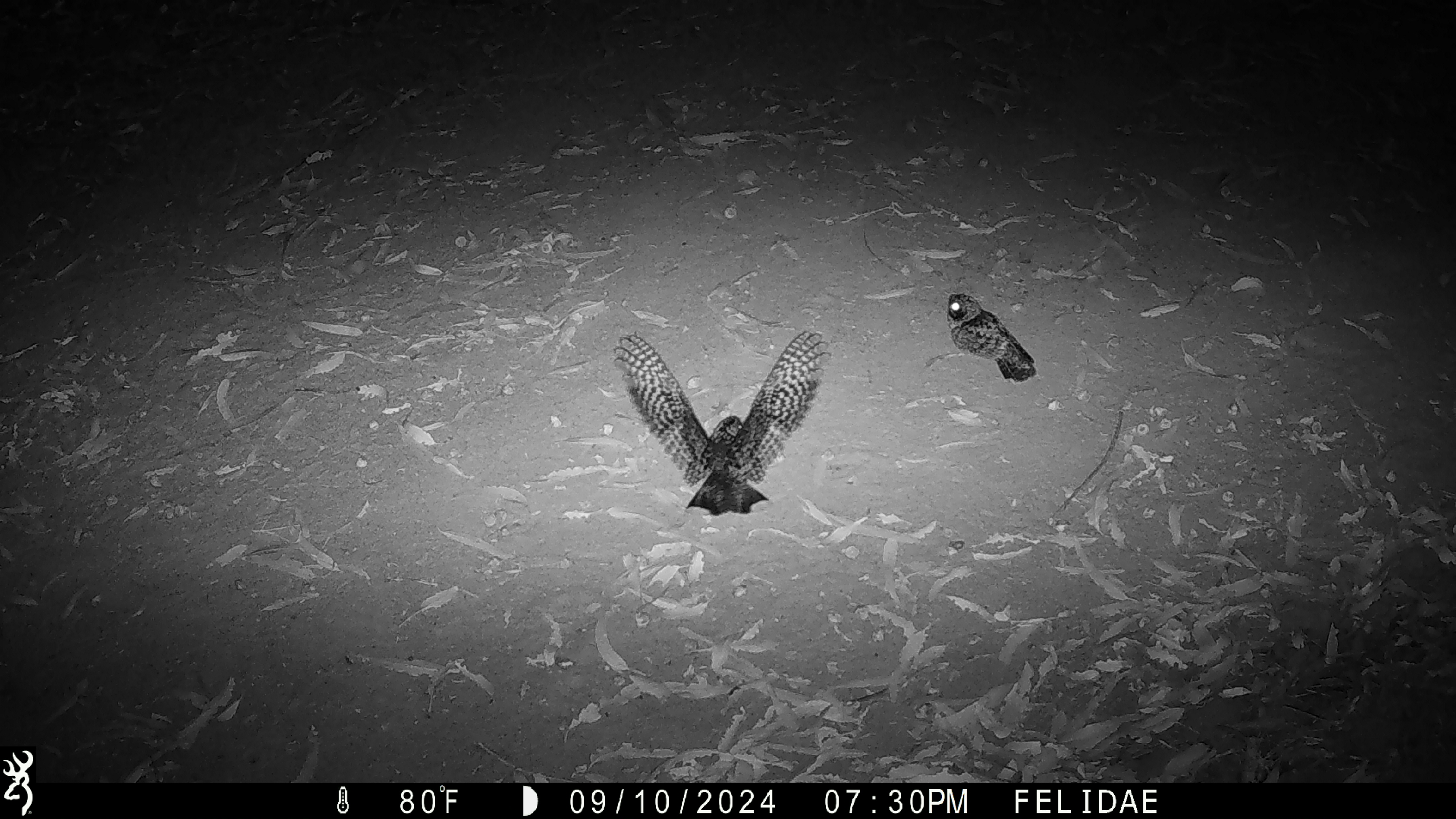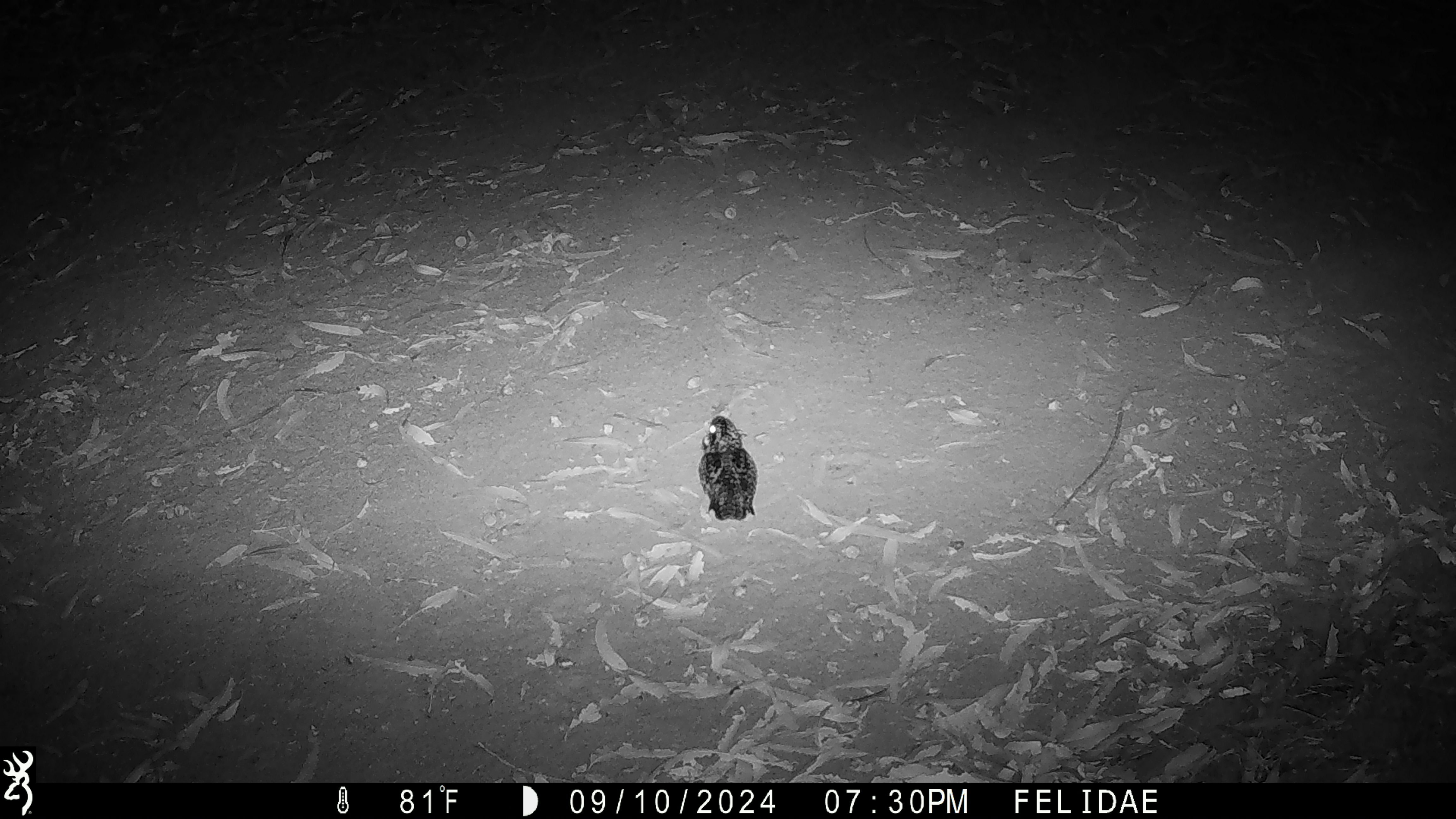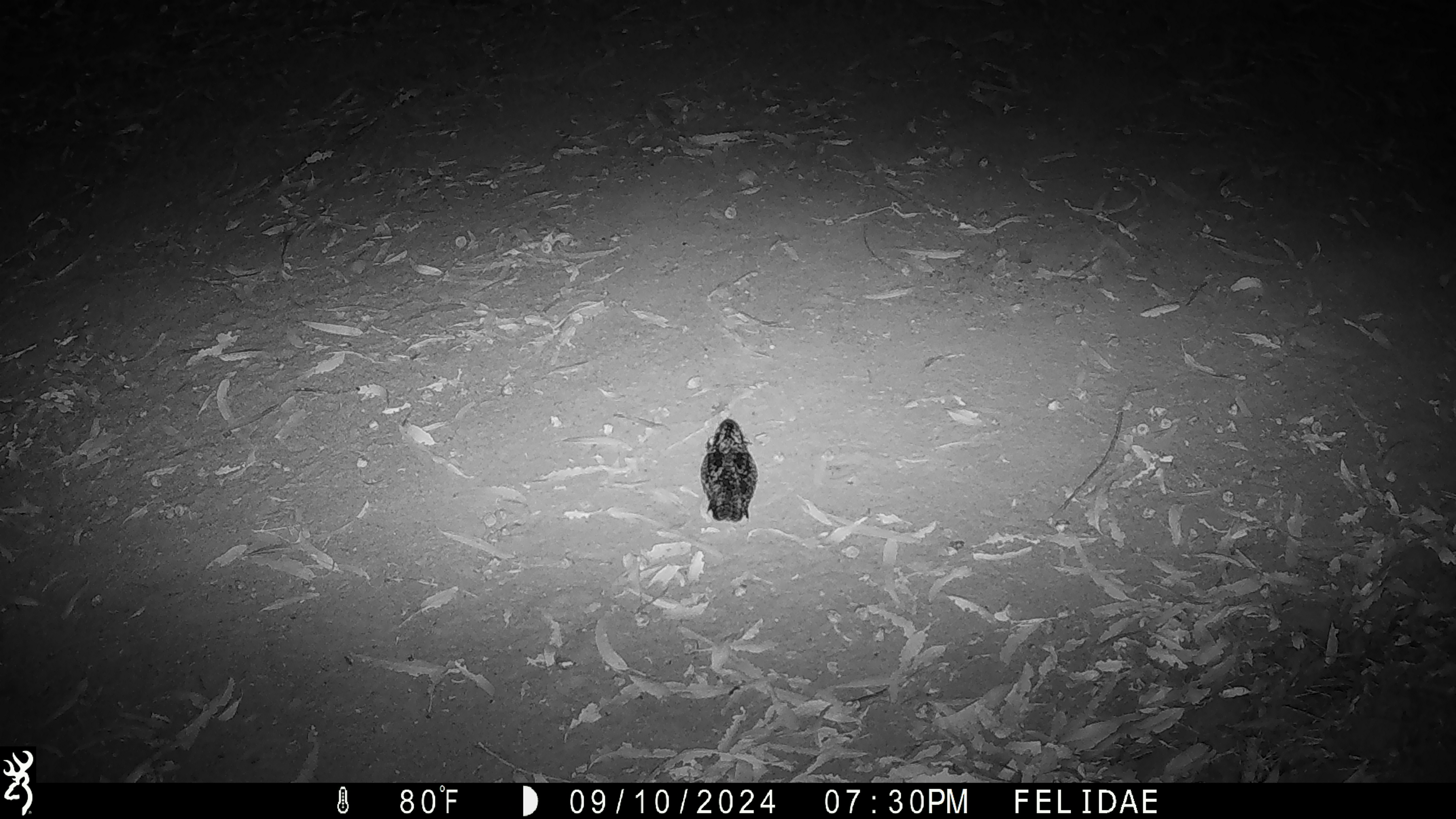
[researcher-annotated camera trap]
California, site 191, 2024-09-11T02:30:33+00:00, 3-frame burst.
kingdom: Animalia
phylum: Chordata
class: Aves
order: Strigiformes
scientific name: Strigiformes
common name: owl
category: unknown owl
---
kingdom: Animalia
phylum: Chordata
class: Aves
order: Strigiformes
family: Strigidae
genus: Megascops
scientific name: Megascops kennicottii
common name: western screech owl